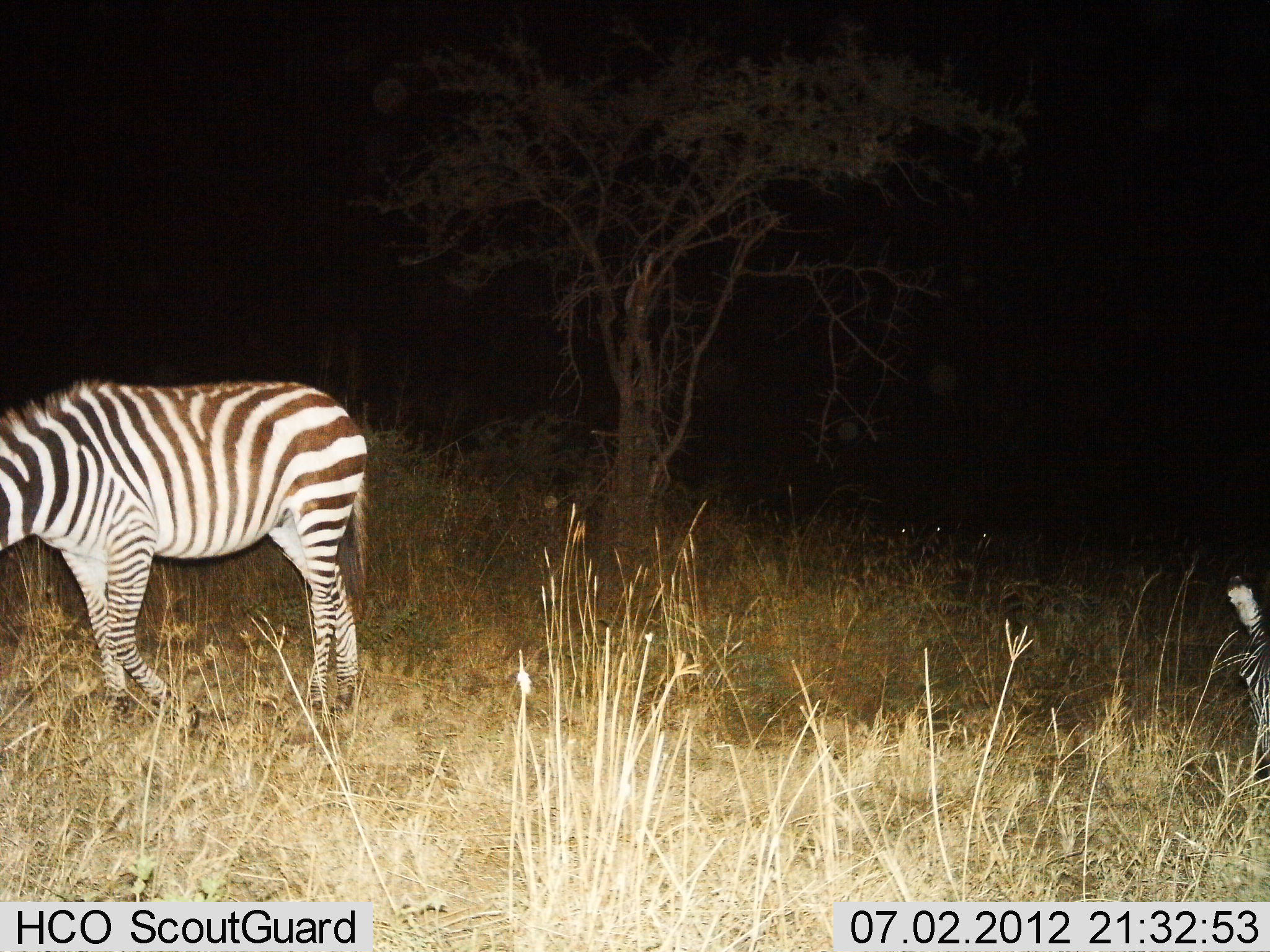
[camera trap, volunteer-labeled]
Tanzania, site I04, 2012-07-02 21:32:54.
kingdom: Animalia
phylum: Chordata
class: Mammalia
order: Perissodactyla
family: Equidae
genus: Equus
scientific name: Equus quagga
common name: plains zebra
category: zebra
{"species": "zebra (plains zebra) (Equus quagga)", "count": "2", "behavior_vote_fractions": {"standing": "50%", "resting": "10%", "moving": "40%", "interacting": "0%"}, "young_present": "0%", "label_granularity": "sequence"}